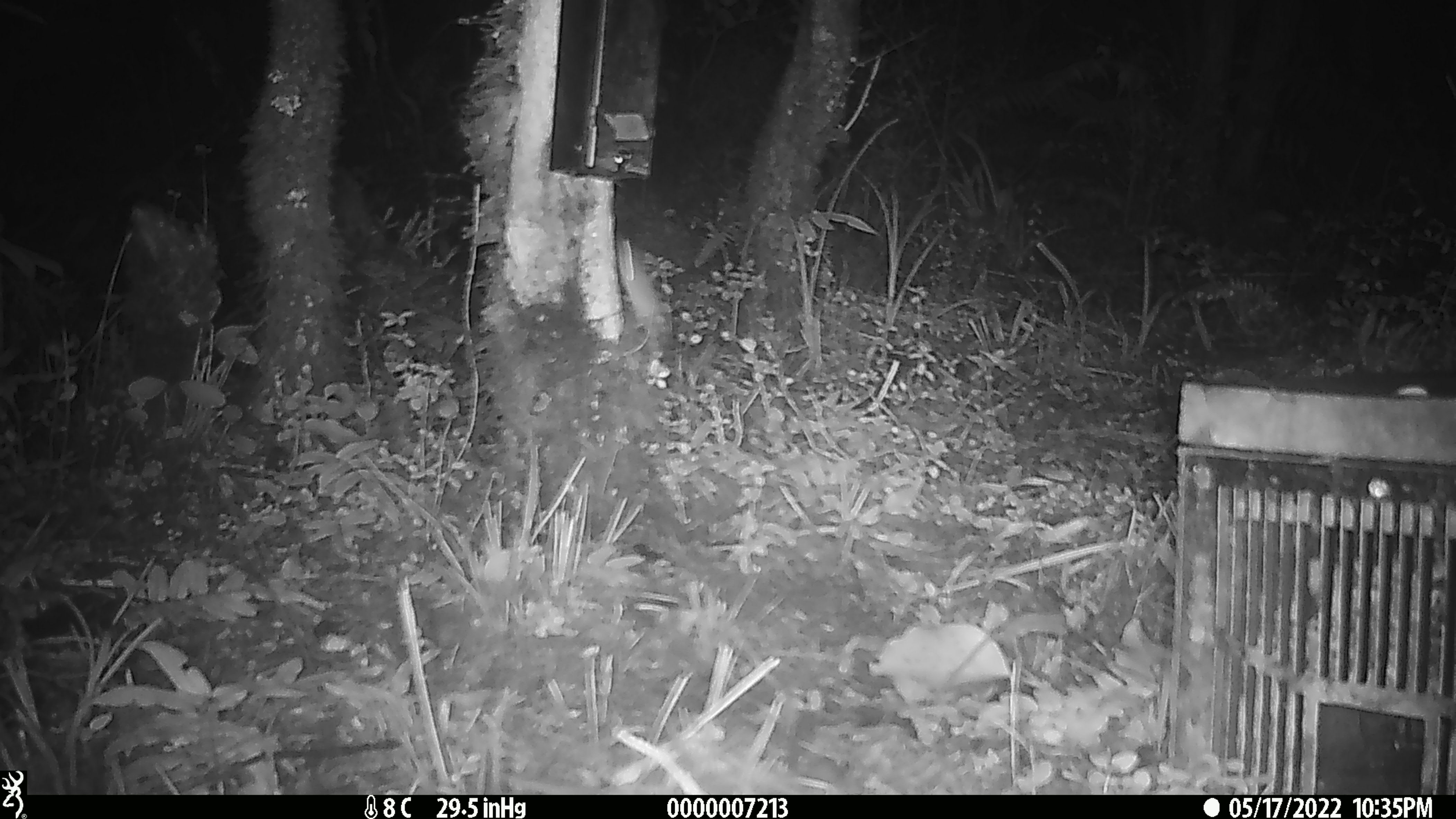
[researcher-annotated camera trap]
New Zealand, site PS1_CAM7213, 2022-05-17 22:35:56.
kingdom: Animalia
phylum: Chordata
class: Mammalia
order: Rodentia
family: Muridae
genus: Mus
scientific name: Mus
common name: mouse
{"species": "mouse (Mus)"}